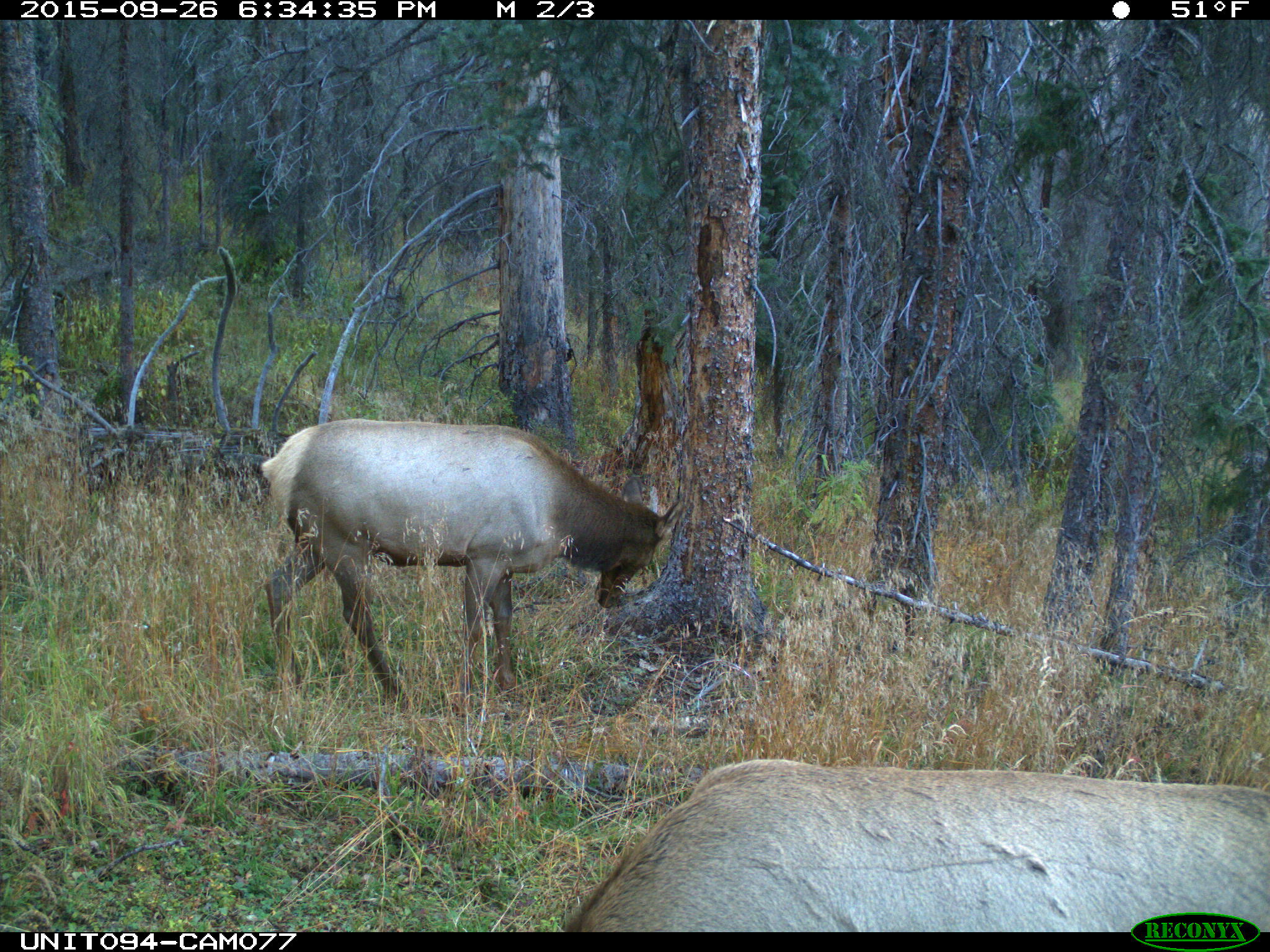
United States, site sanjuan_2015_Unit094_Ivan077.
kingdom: Animalia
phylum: Chordata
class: Mammalia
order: Artiodactyla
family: Cervidae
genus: Cervus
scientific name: Cervus elaphus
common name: red deer